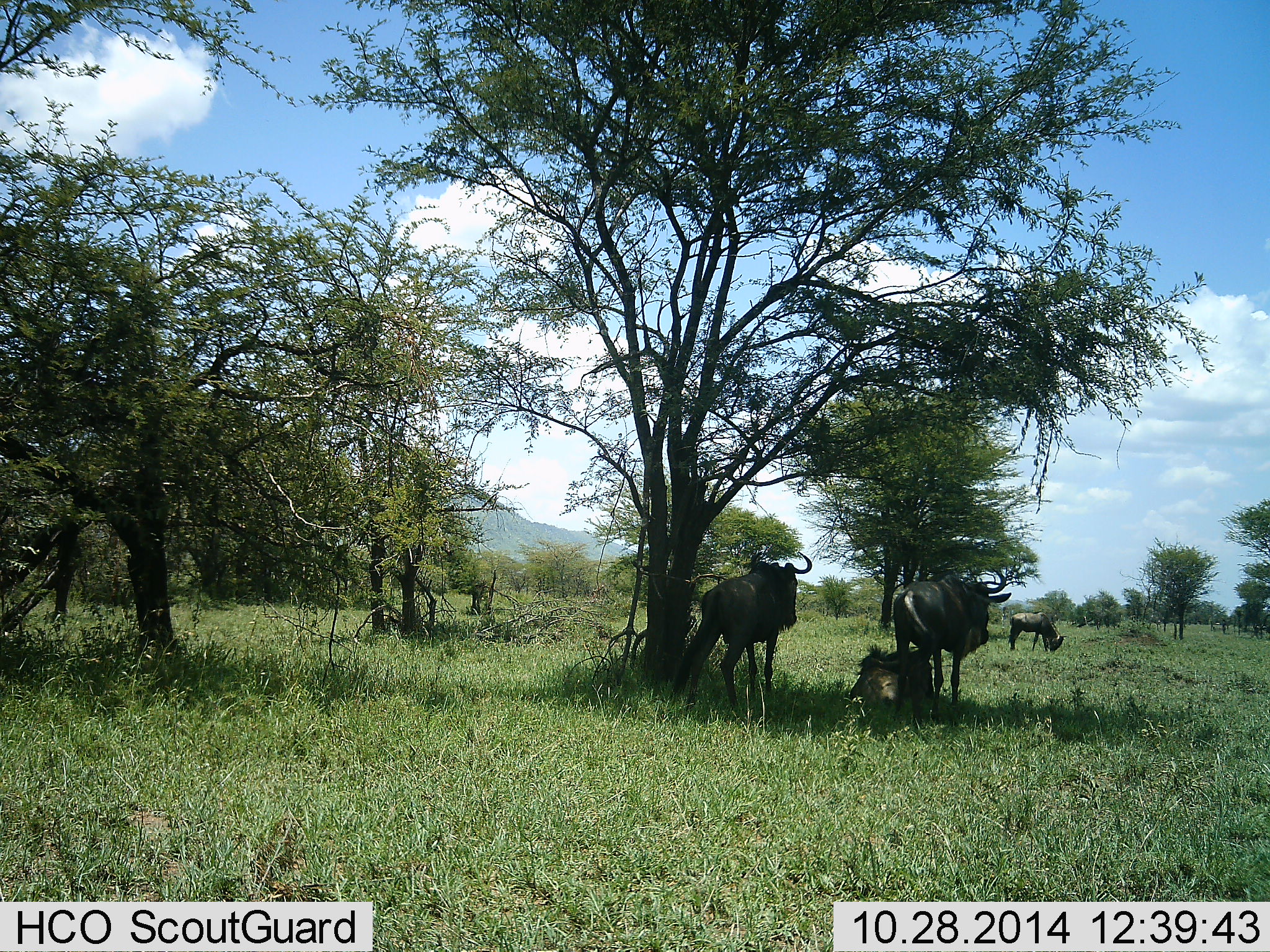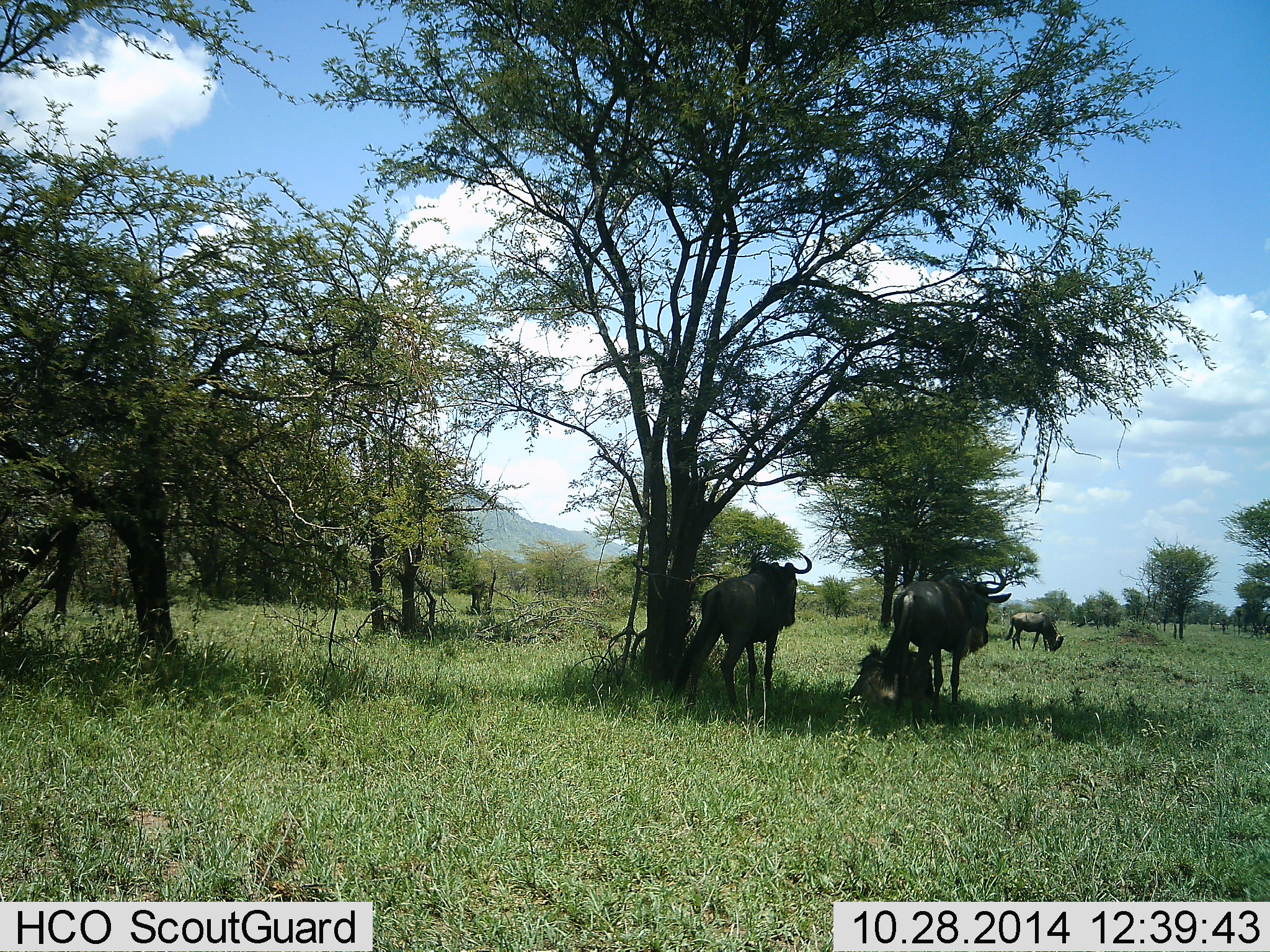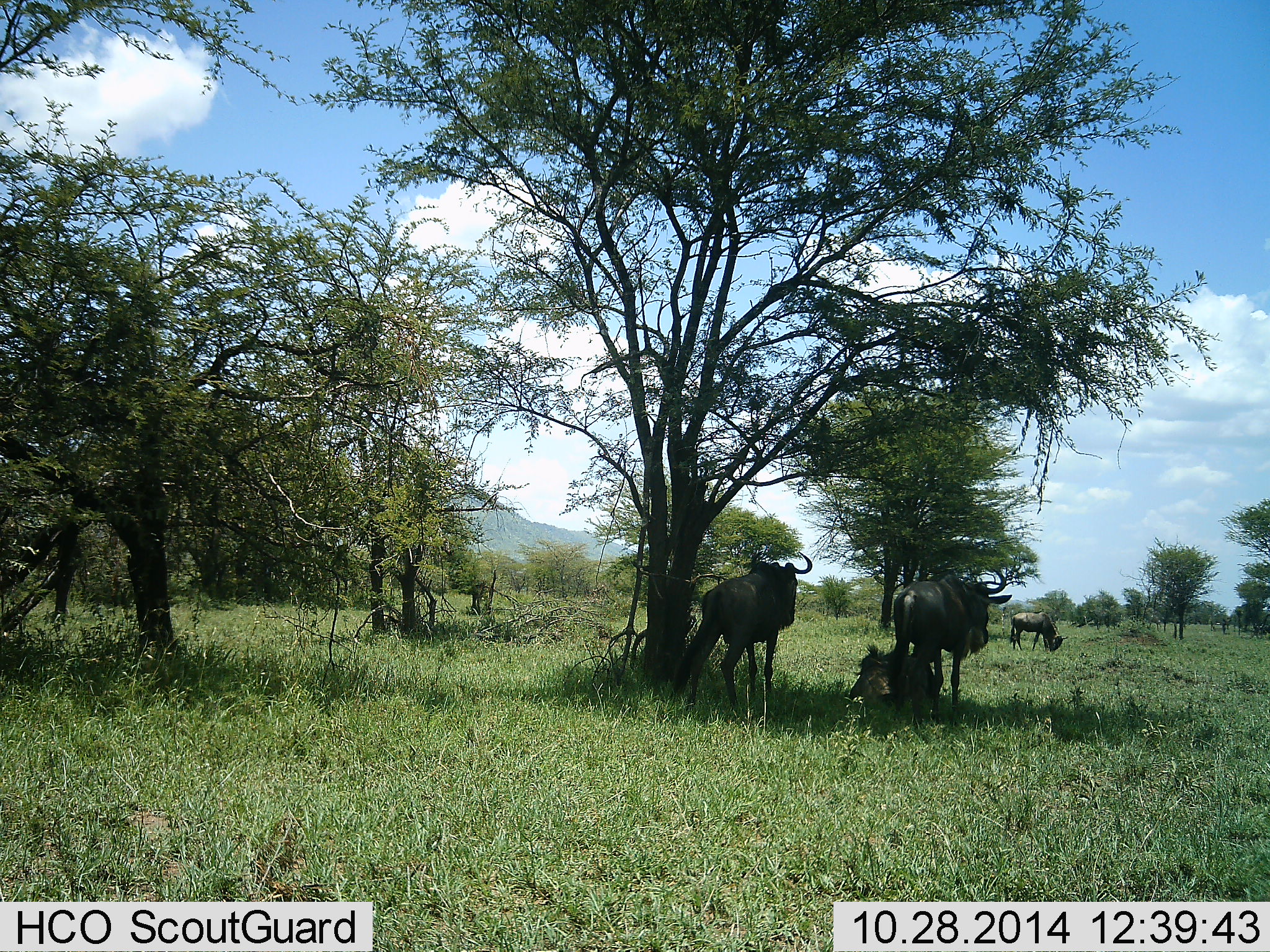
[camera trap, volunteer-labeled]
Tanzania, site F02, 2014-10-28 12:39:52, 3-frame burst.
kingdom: Animalia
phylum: Chordata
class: Mammalia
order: Artiodactyla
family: Bovidae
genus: Connochaetes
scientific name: Connochaetes taurinus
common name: blue wildebeest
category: wildebeest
Wildebeest (blue wildebeest) (Connochaetes taurinus), count 4. Behavior (volunteer vote fractions): standing 90%, resting 60%, moving 0%, interacting 0%. Young present (vote fraction): 0%. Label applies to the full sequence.